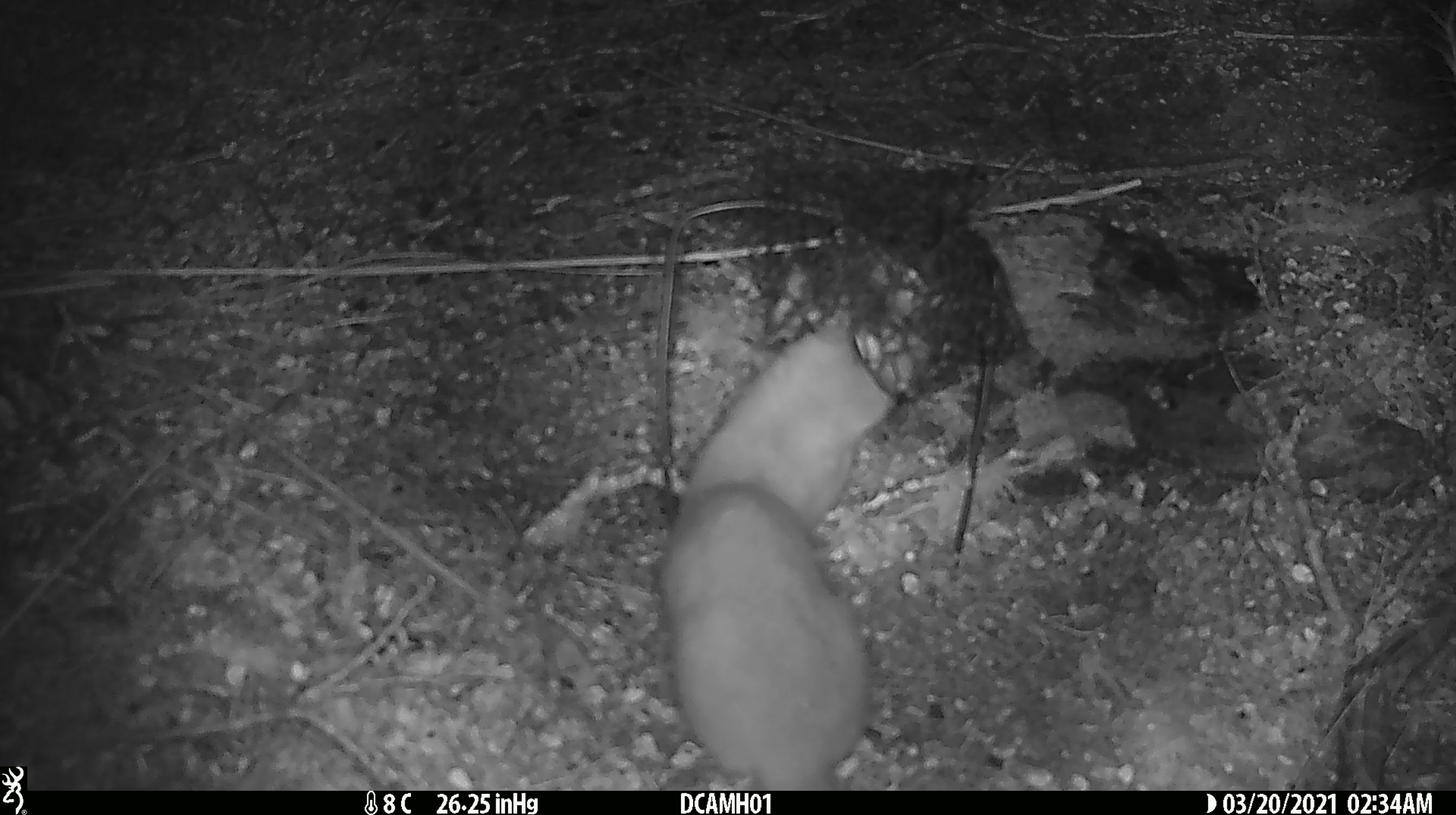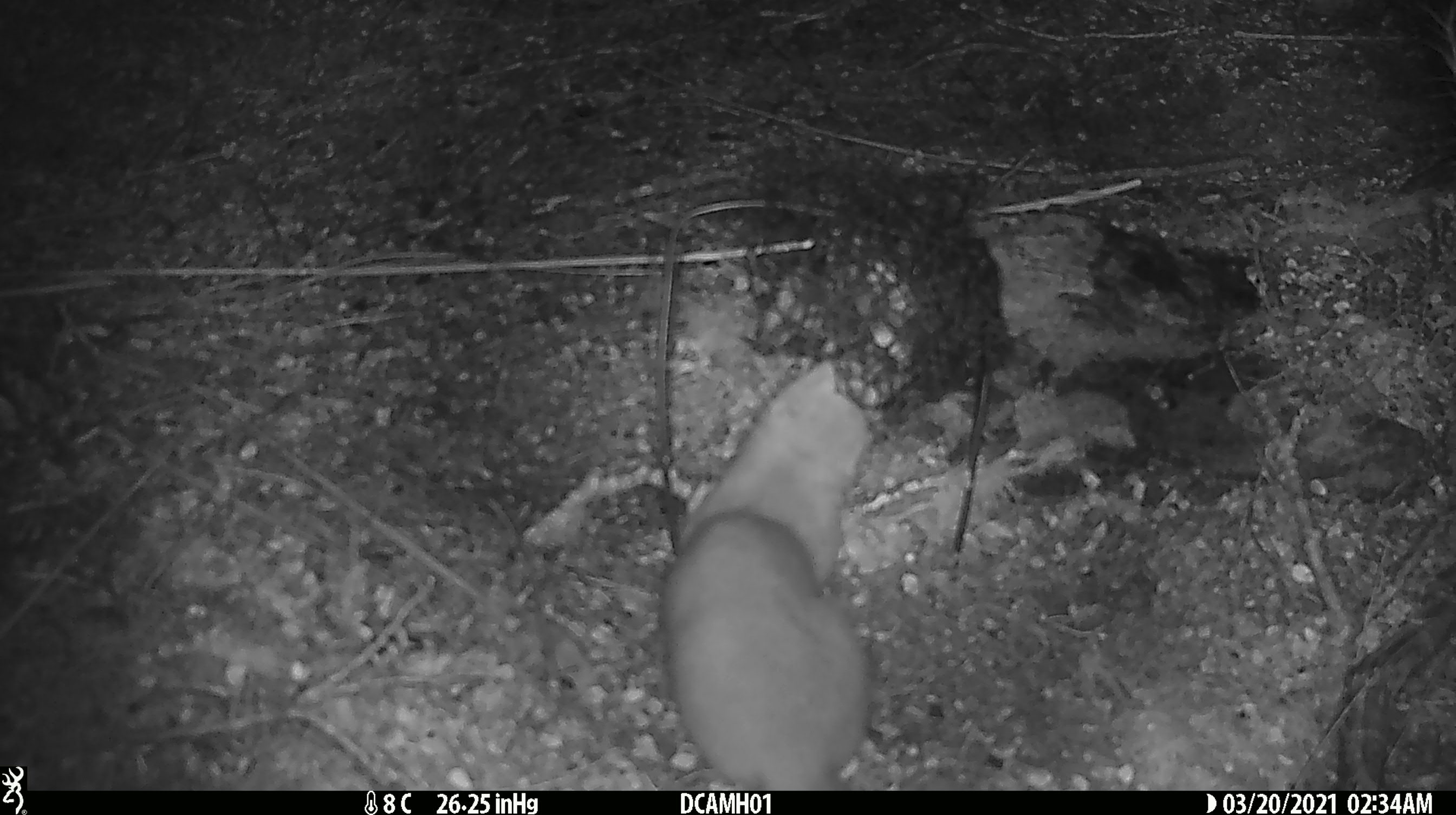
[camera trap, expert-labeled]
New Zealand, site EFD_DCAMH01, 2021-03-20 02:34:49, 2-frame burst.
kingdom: Animalia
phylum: Chordata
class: Mammalia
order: Carnivora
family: Mustelidae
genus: Mustela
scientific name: Mustela erminea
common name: stoat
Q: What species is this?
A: Stoat (Mustela erminea).